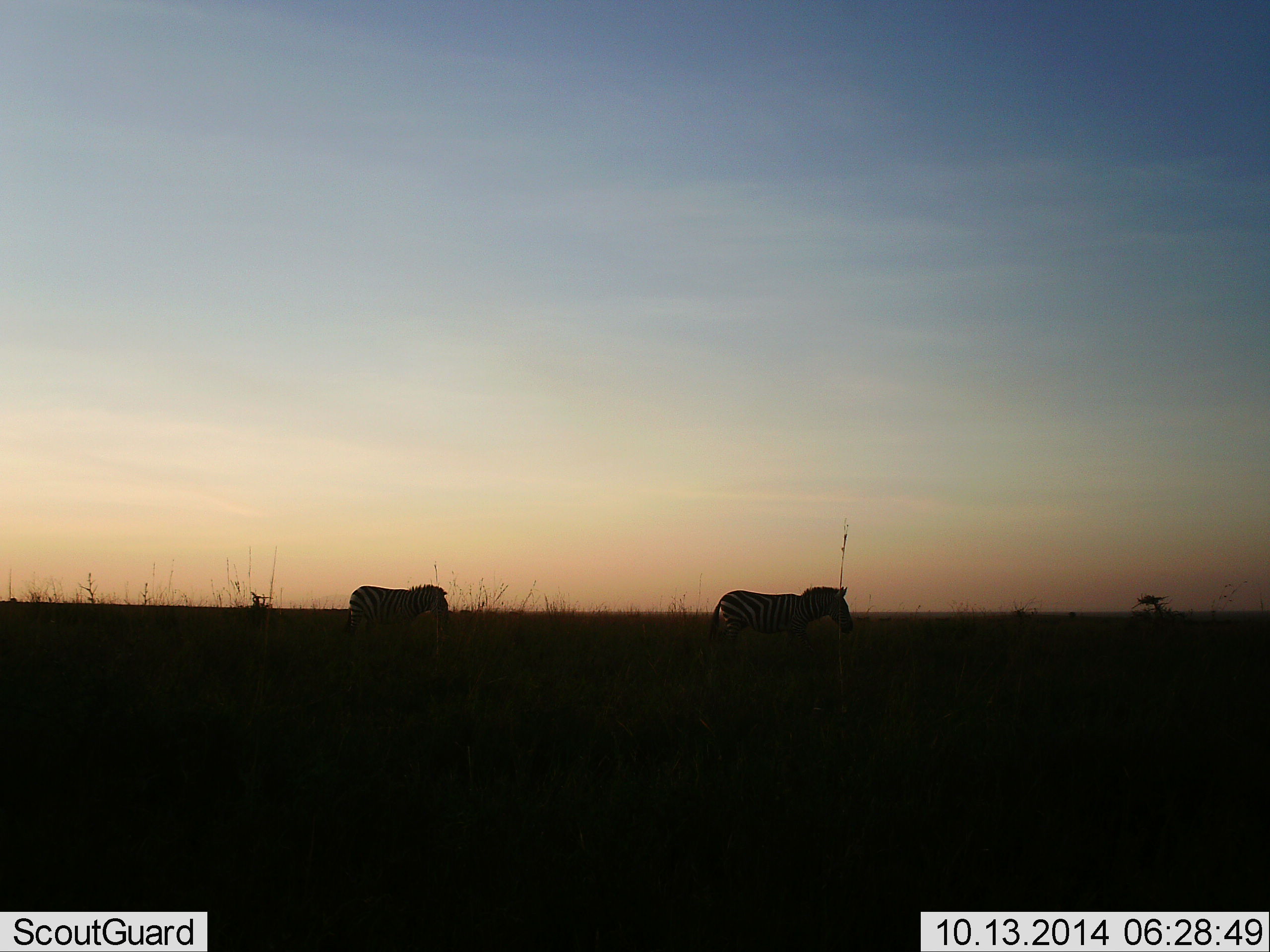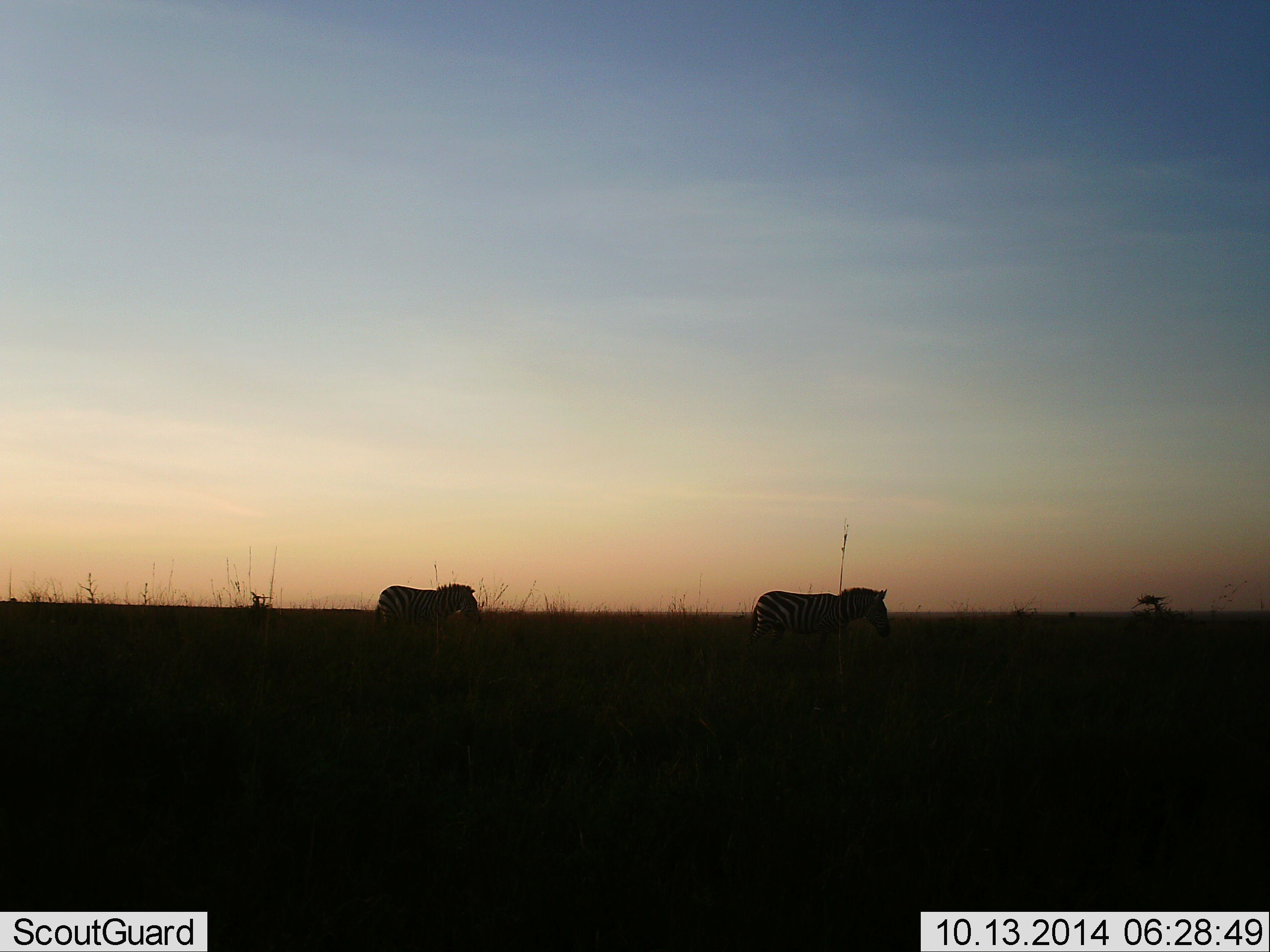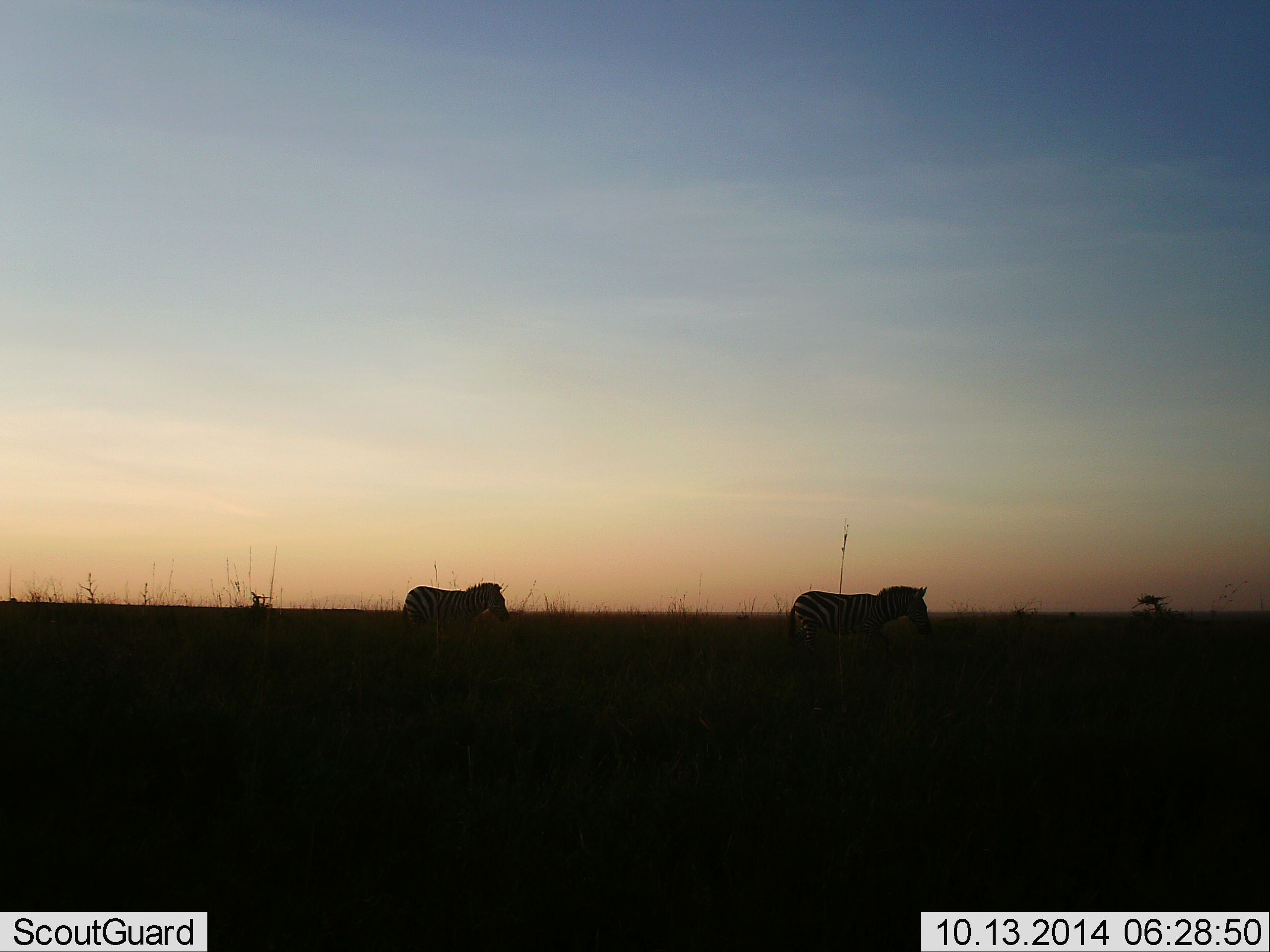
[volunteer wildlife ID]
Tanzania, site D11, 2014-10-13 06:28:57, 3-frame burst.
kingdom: Animalia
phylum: Chordata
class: Mammalia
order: Perissodactyla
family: Equidae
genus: Equus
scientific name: Equus quagga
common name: plains zebra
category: zebra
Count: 2.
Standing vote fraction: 10%.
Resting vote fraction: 0%.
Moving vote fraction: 100%.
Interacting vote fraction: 0%.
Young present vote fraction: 0%.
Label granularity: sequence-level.